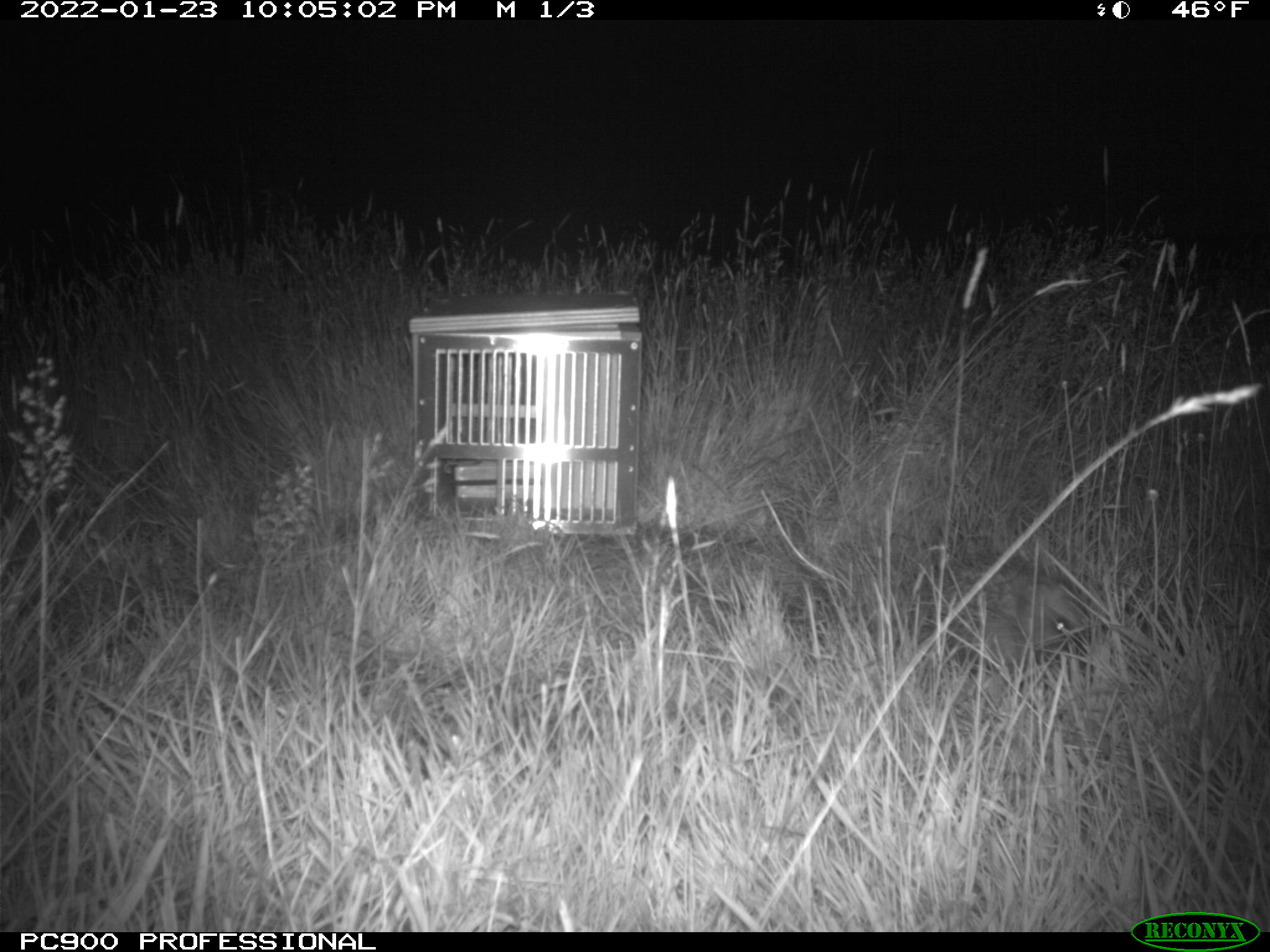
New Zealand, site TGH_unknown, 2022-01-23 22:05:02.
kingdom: Animalia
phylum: Chordata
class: Mammalia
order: Eulipotyphla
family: Erinaceidae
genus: Erinaceus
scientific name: Erinaceus europaeus europaeus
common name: european hedgehog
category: hedgehog